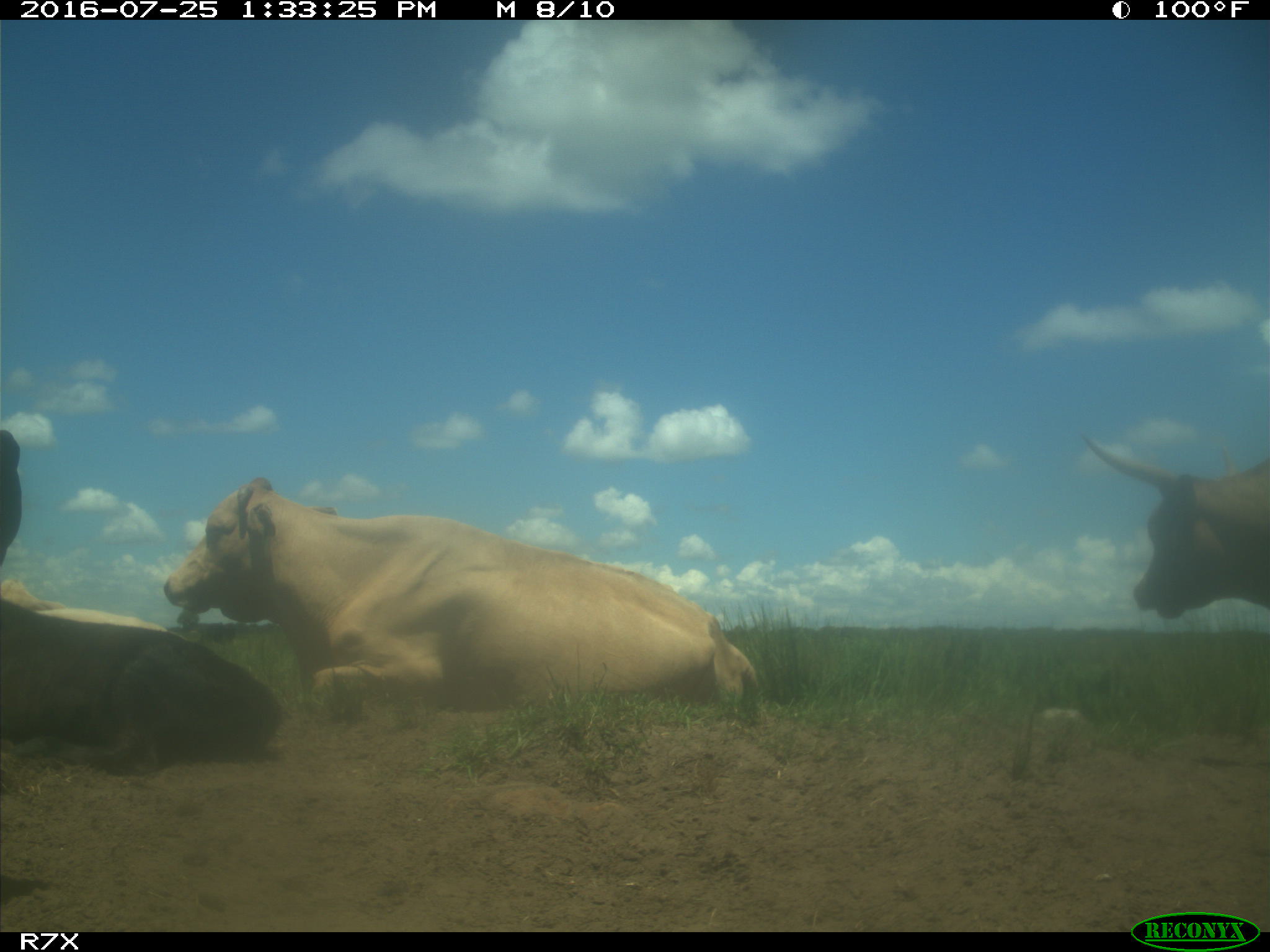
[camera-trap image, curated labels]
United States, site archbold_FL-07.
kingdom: Animalia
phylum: Chordata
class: Mammalia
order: Artiodactyla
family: Bovidae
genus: Bos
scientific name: Bos taurus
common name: domestic cow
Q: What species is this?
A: Bos taurus (domestic cow).